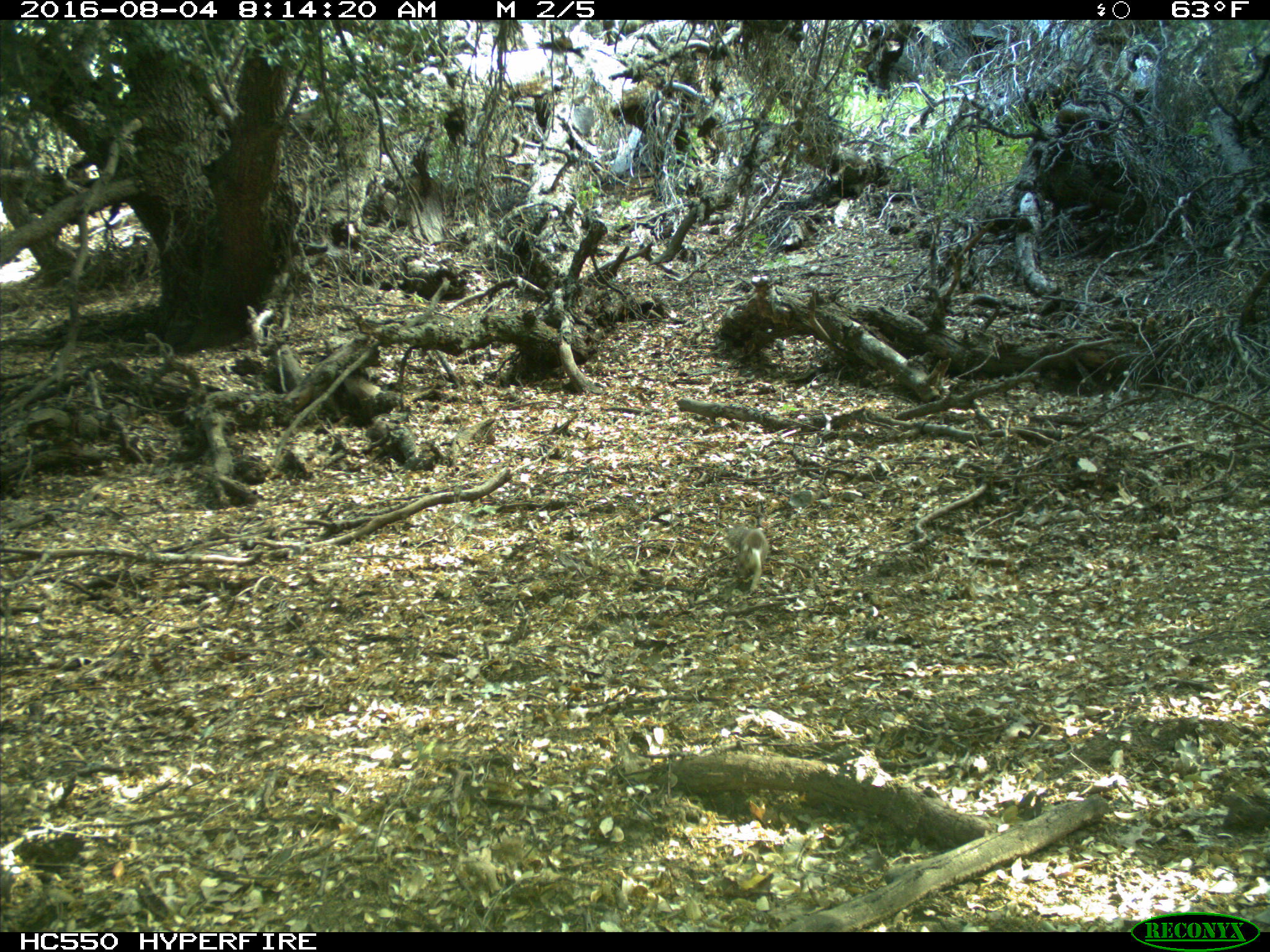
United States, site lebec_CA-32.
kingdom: Animalia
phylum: Chordata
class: Mammalia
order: Rodentia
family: Sciuridae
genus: Otospermophilus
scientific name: Otospermophilus beecheyi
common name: california ground squirrel